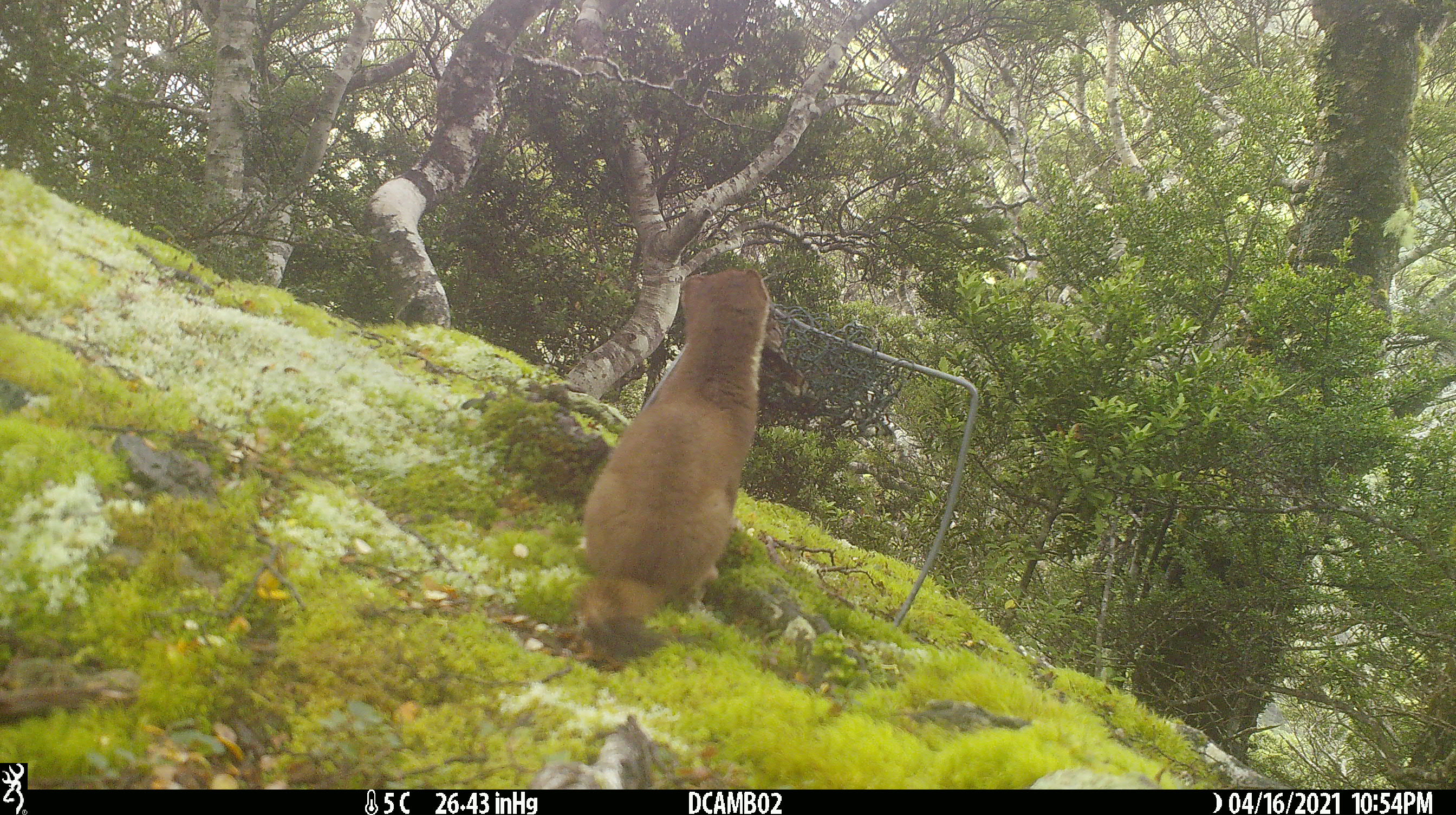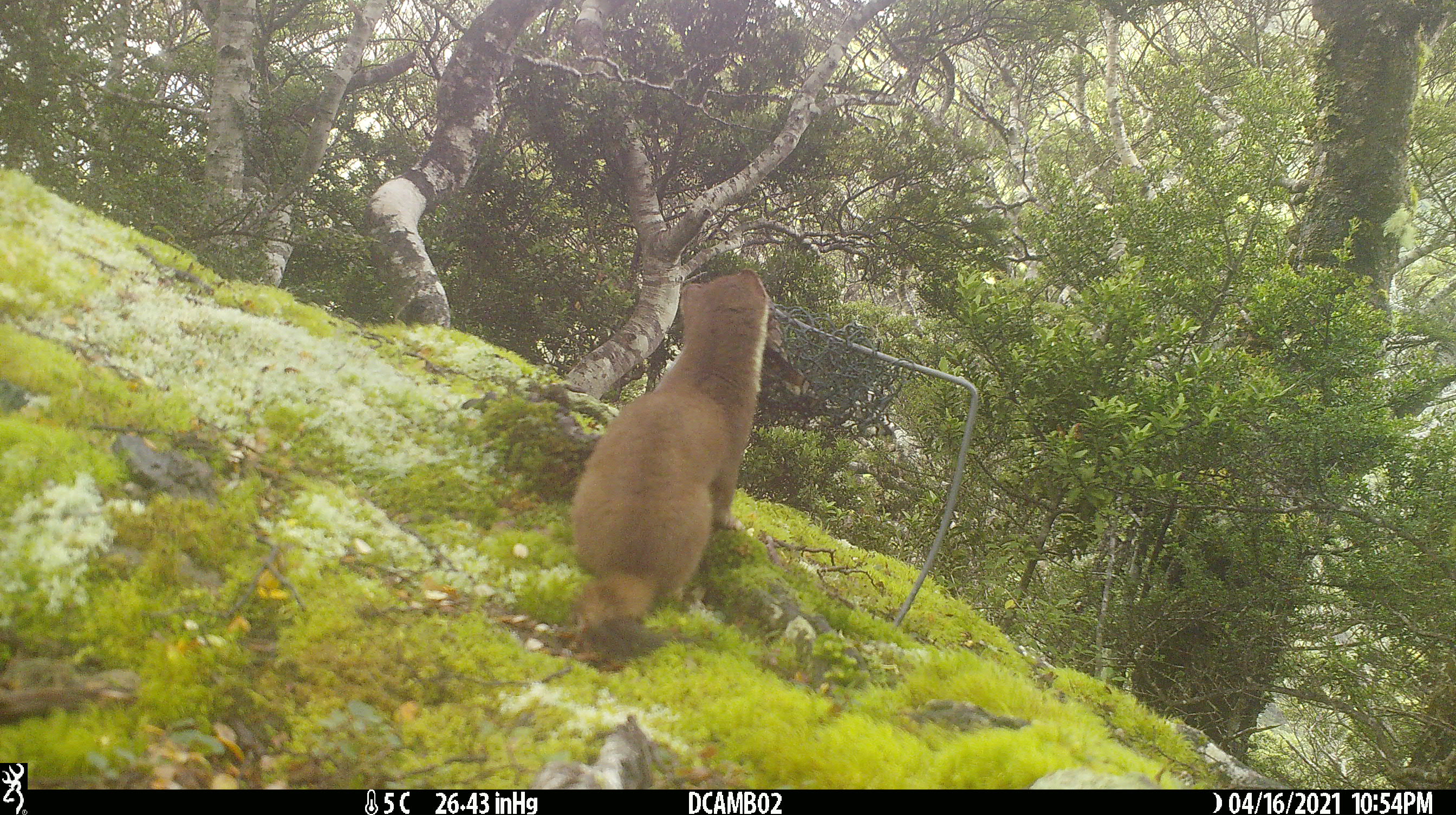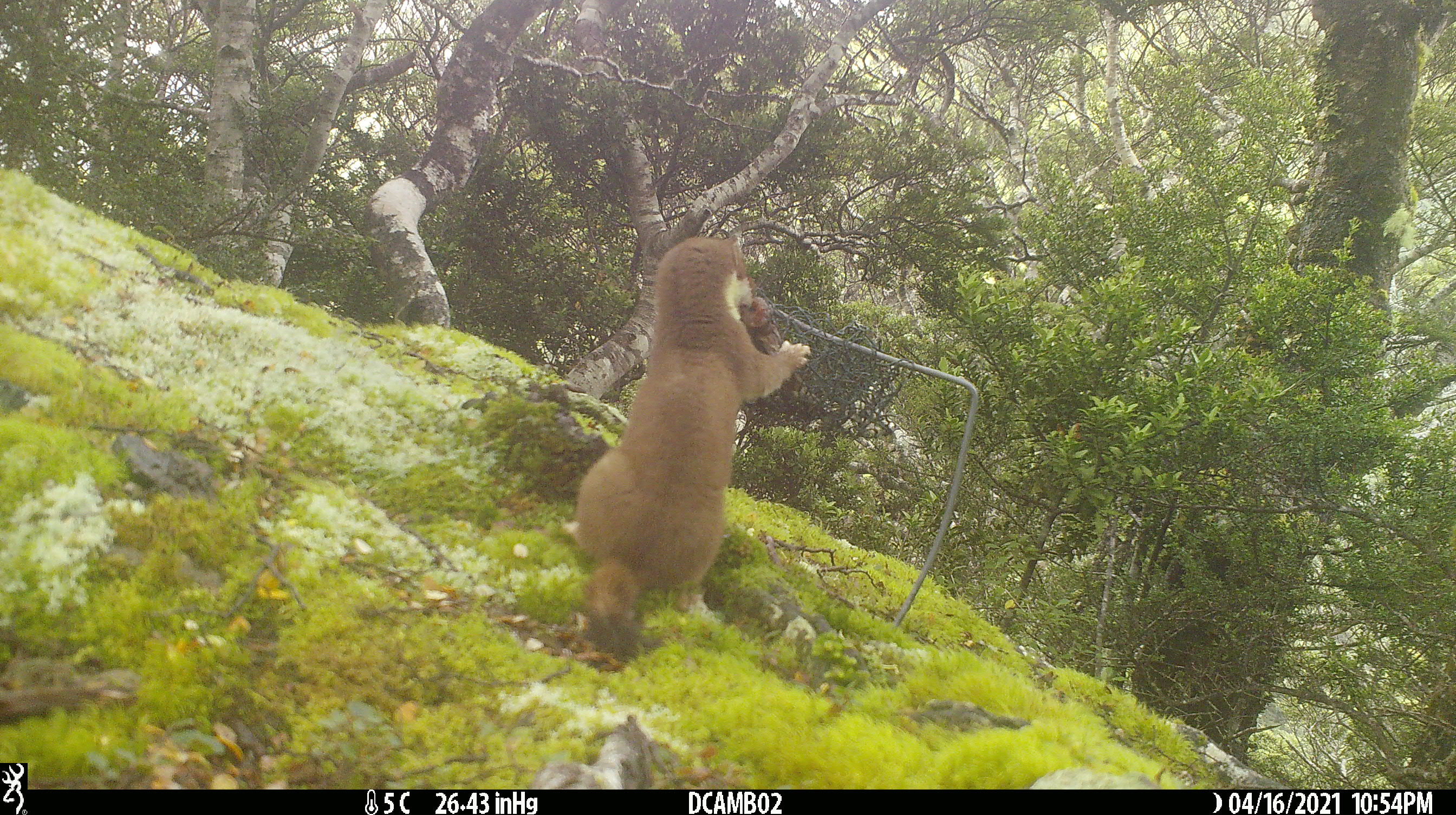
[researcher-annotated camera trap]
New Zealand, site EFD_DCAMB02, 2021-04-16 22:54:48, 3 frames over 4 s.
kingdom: Animalia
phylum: Chordata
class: Mammalia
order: Carnivora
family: Mustelidae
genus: Mustela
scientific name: Mustela erminea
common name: stoat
Stoat (Mustela erminea).